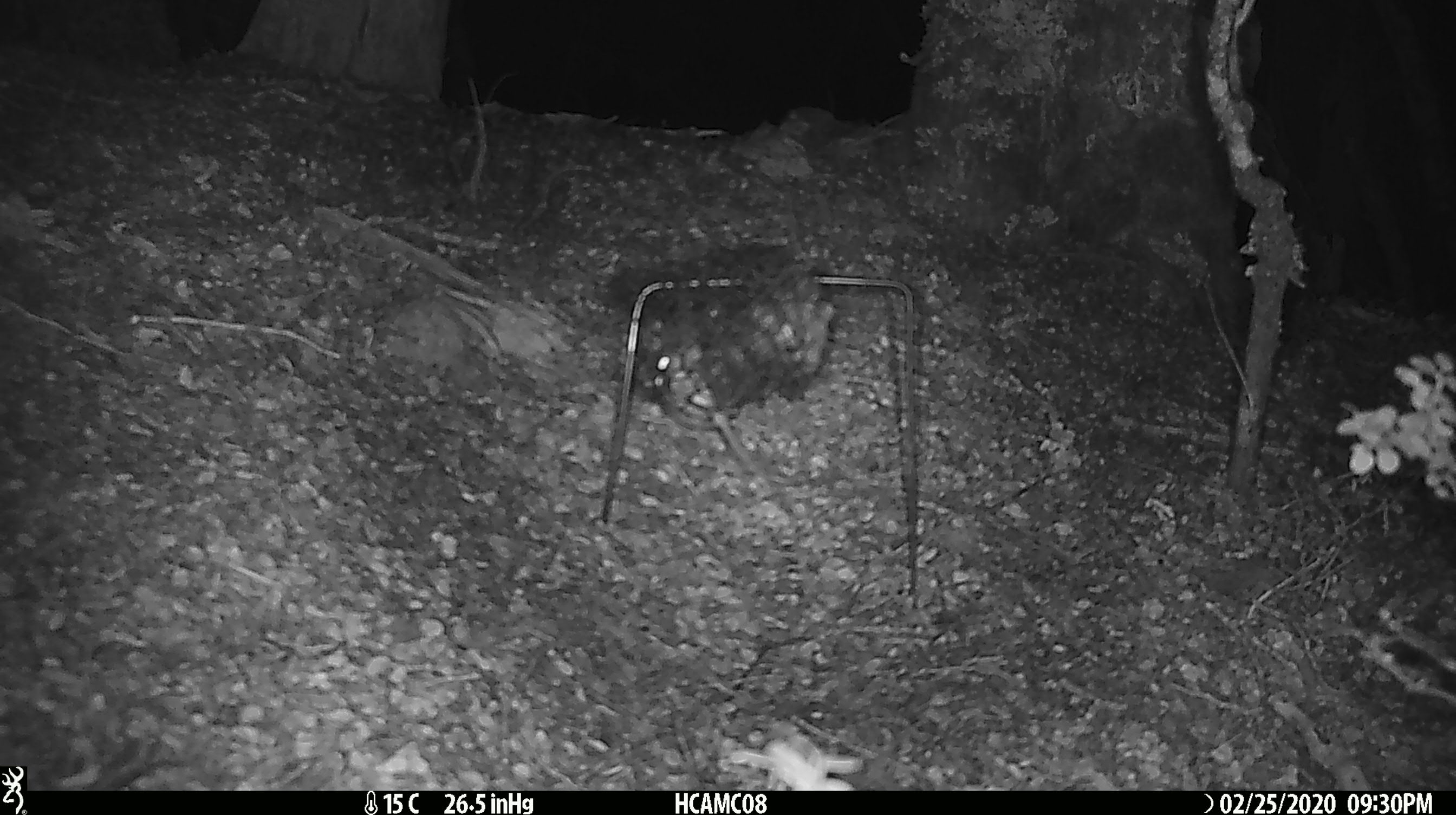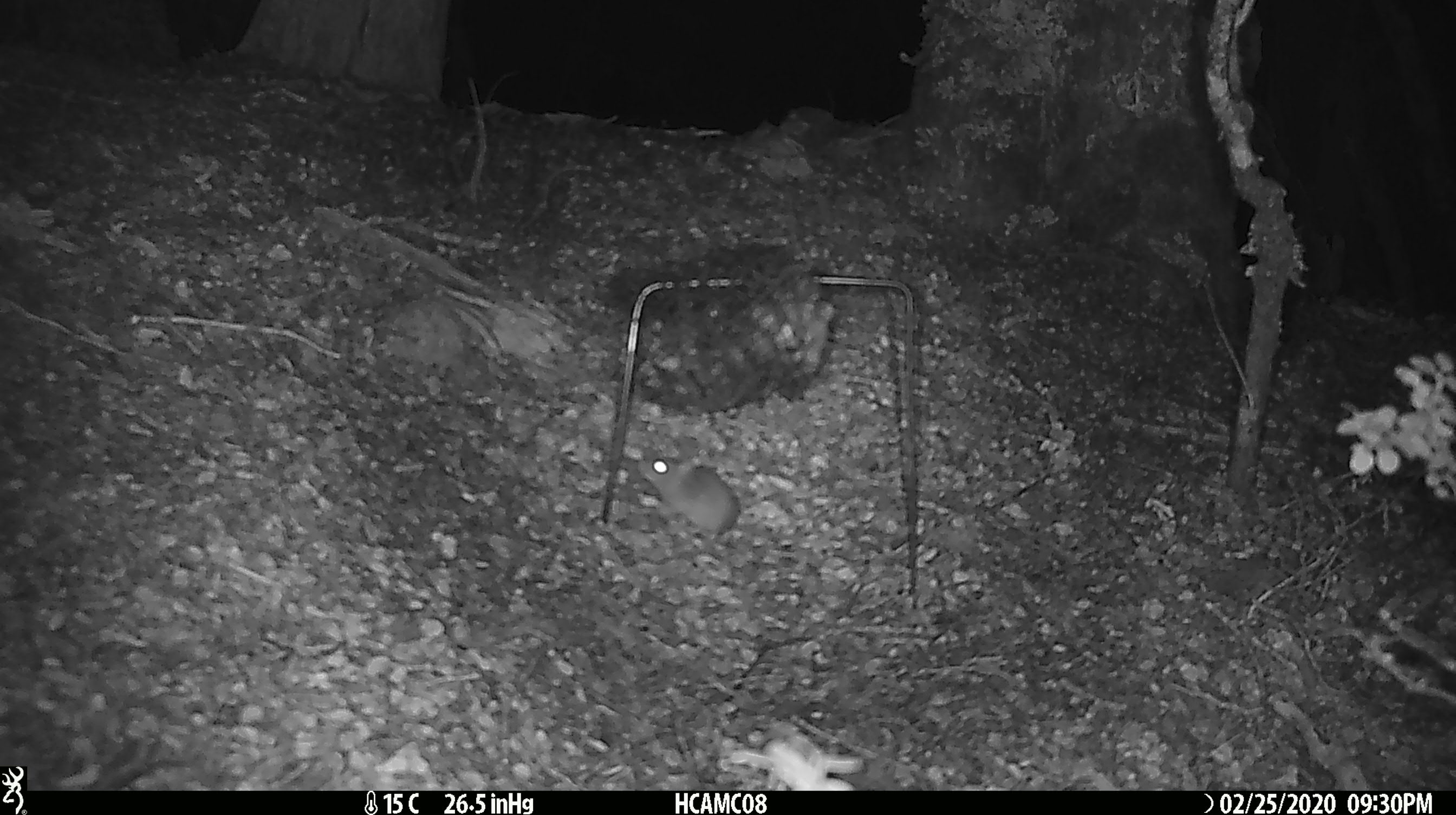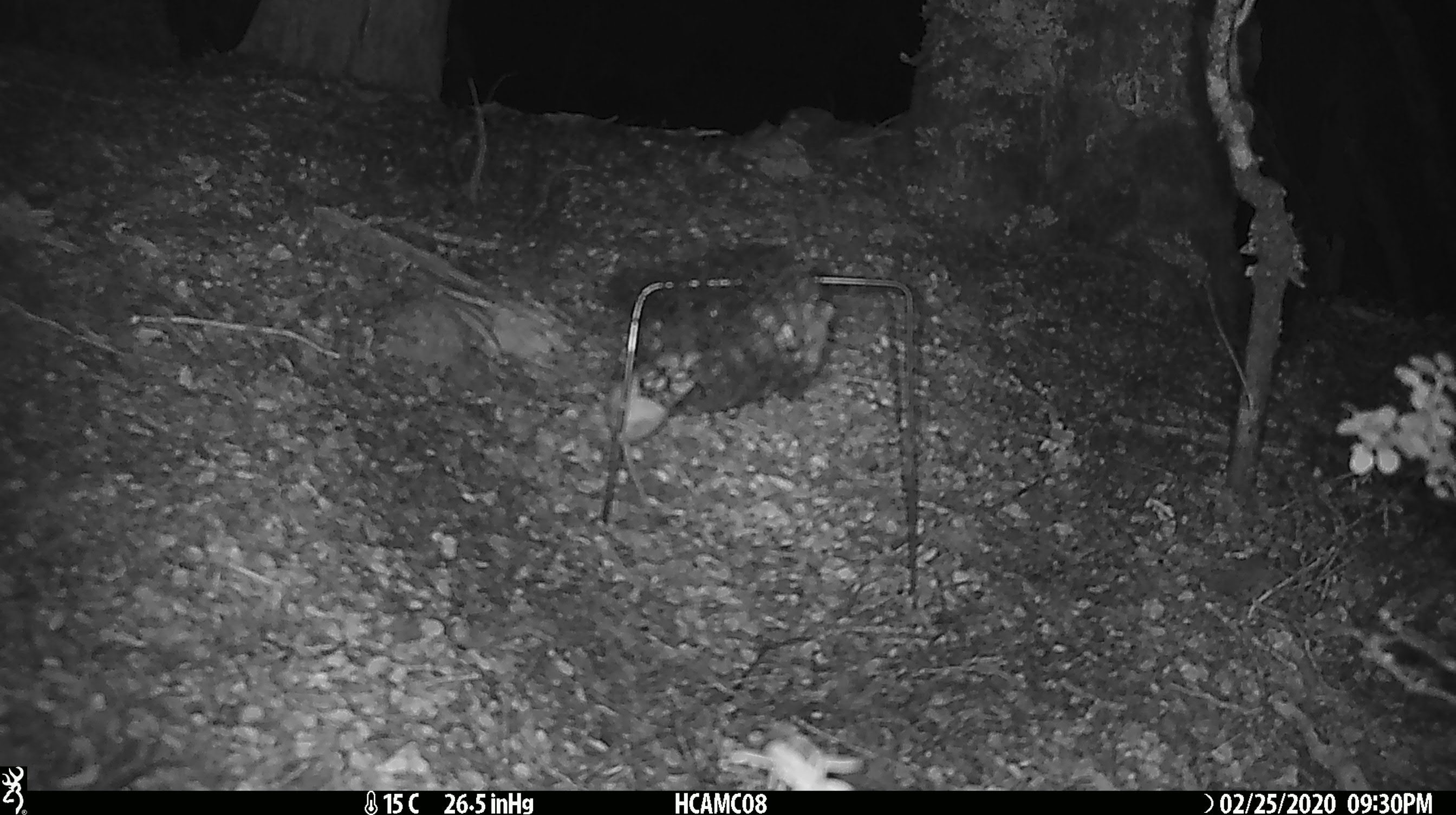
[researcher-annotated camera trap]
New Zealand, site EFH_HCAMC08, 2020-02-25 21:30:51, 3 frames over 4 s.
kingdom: Animalia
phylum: Chordata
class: Mammalia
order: Rodentia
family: Muridae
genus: Mus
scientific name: Mus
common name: mouse